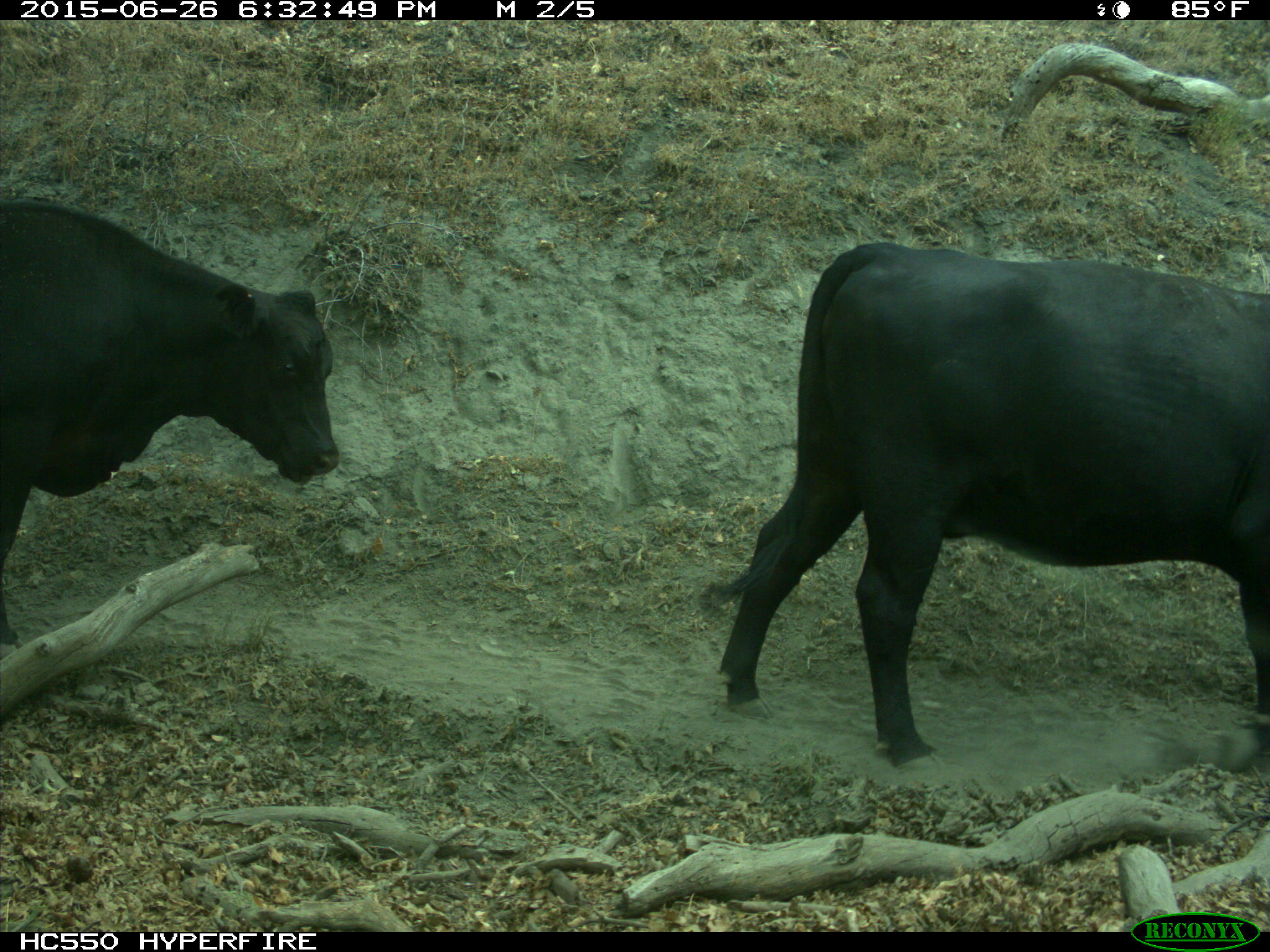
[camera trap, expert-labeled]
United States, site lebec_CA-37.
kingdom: Animalia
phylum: Chordata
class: Mammalia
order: Artiodactyla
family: Bovidae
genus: Bos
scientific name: Bos taurus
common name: domestic cow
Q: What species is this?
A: Bos taurus (domestic cow).